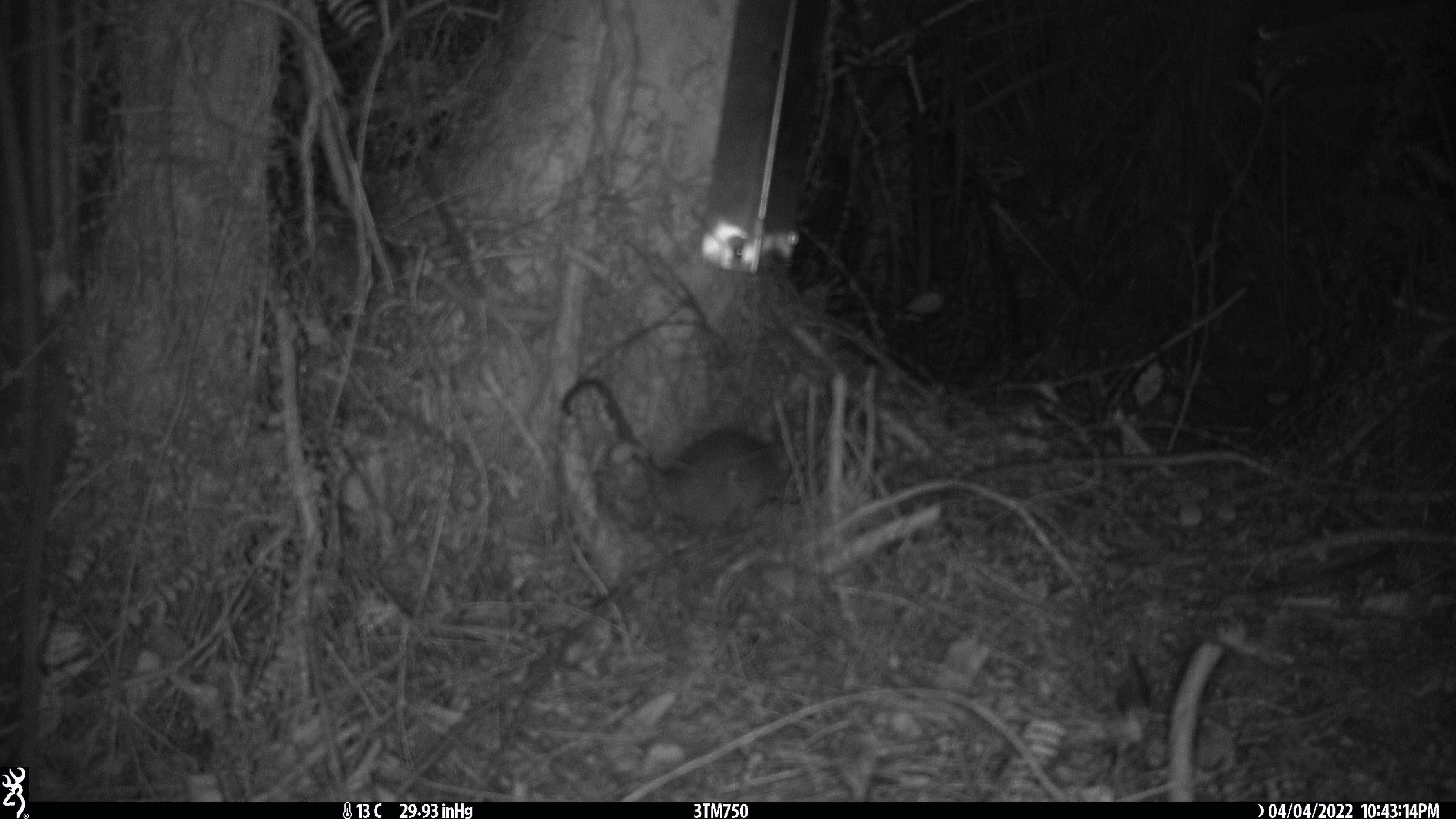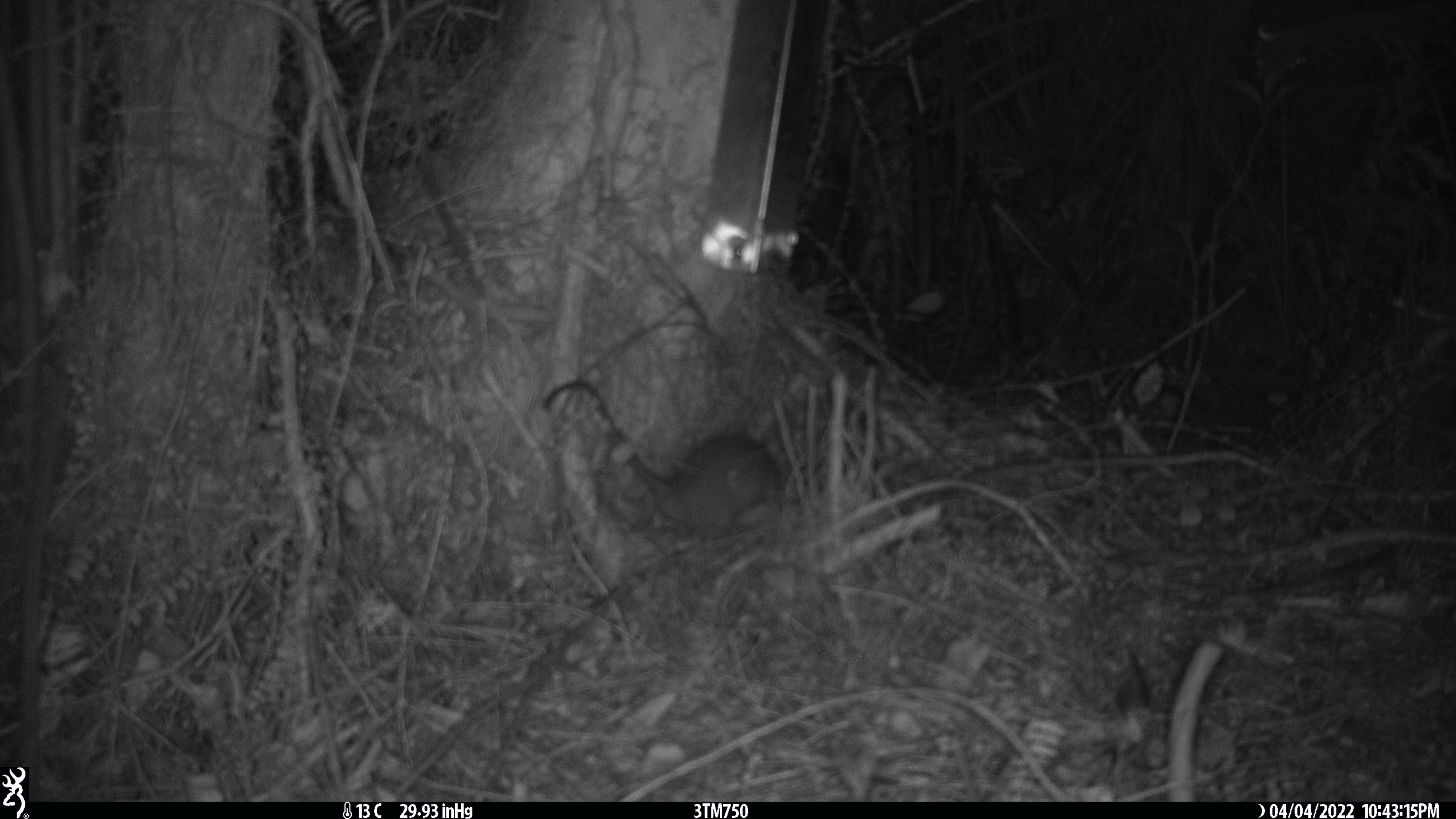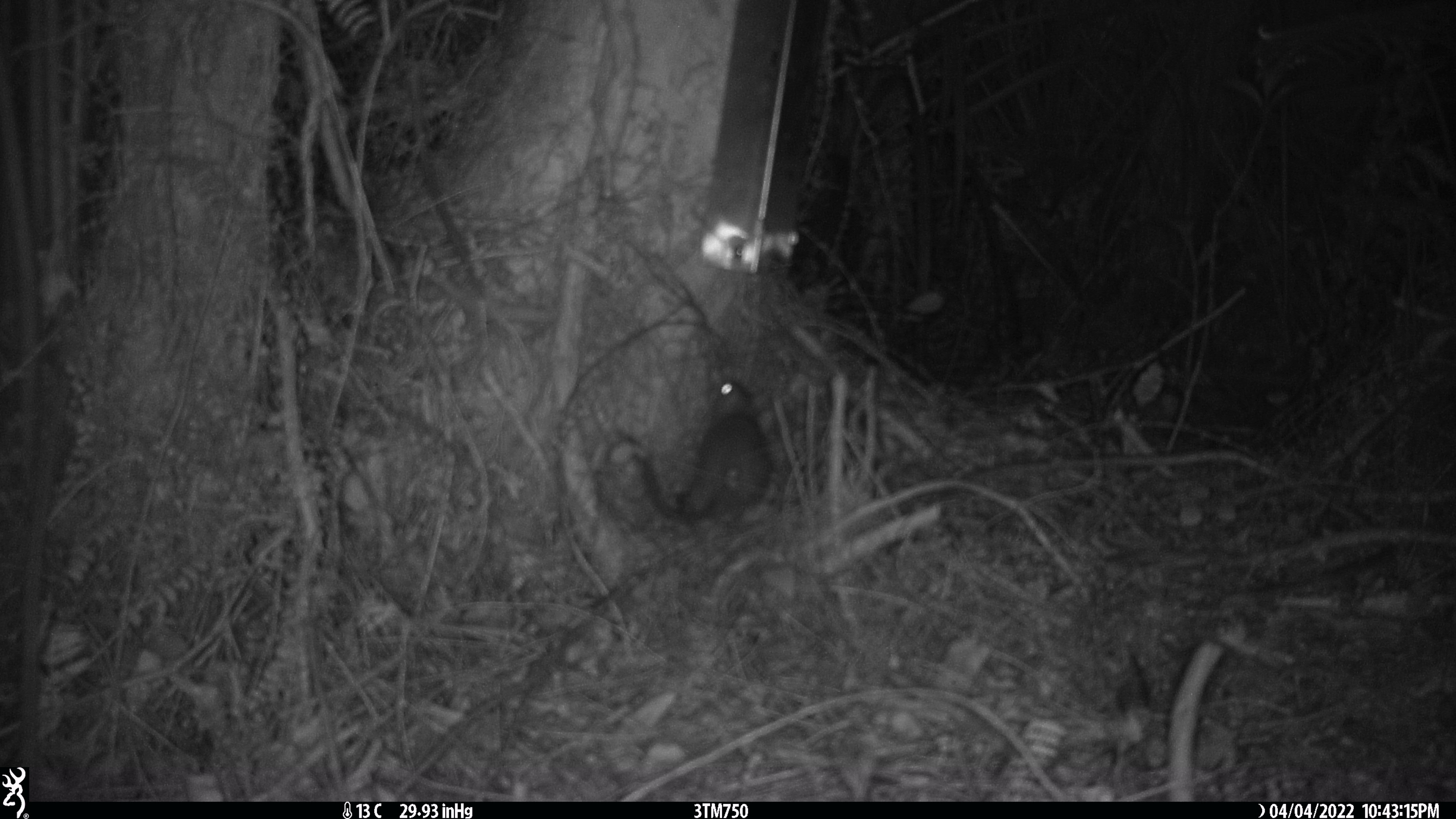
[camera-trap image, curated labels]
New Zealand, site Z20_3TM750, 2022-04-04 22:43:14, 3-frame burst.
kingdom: Animalia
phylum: Chordata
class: Mammalia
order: Rodentia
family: Muridae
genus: Rattus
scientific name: Rattus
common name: rat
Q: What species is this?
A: Rat (Rattus).